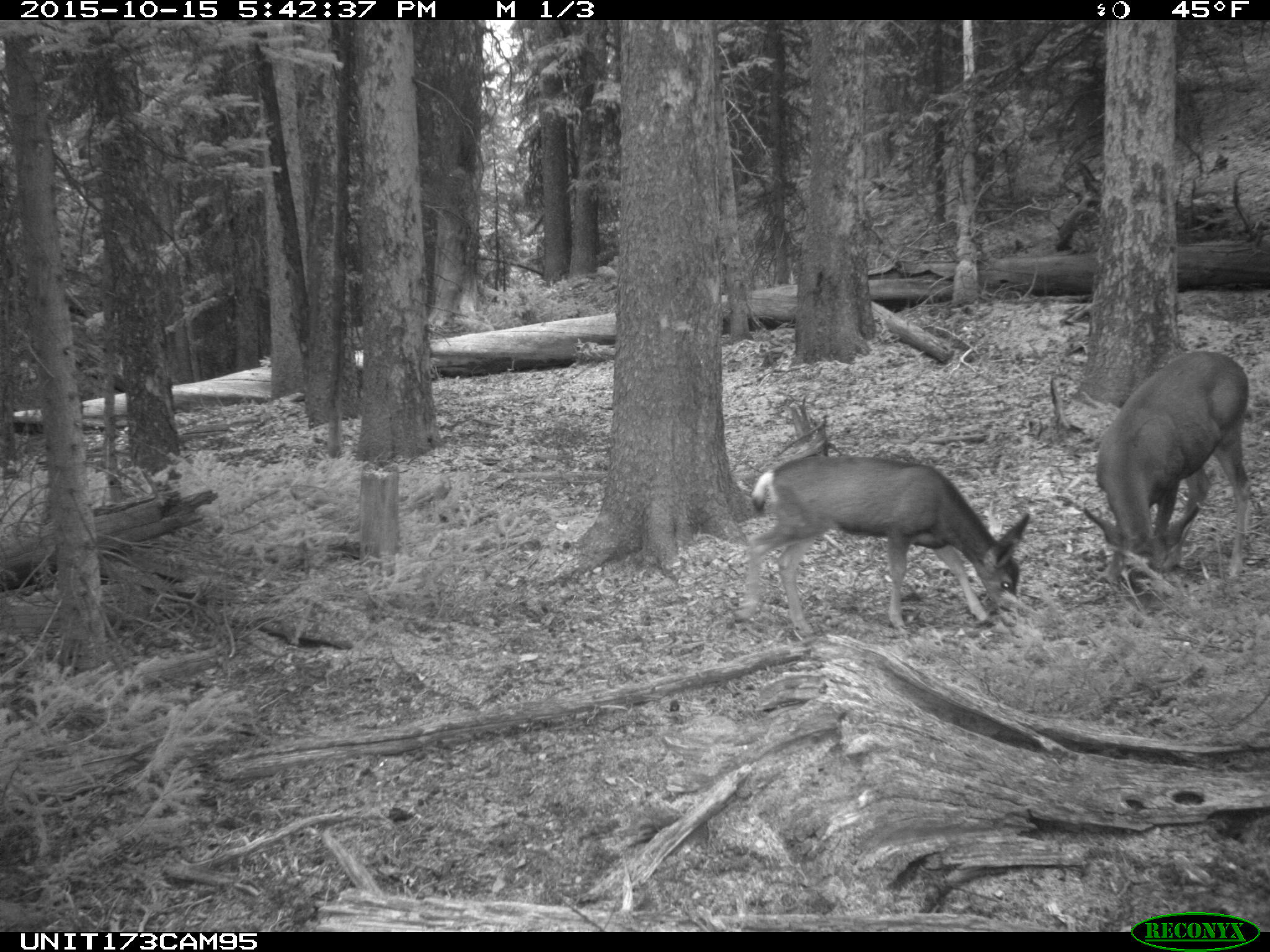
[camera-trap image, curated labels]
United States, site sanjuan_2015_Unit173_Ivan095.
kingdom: Animalia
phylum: Chordata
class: Mammalia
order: Artiodactyla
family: Cervidae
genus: Odocoileus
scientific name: Odocoileus hemionus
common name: mule deer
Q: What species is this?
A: Odocoileus hemionus (mule deer).